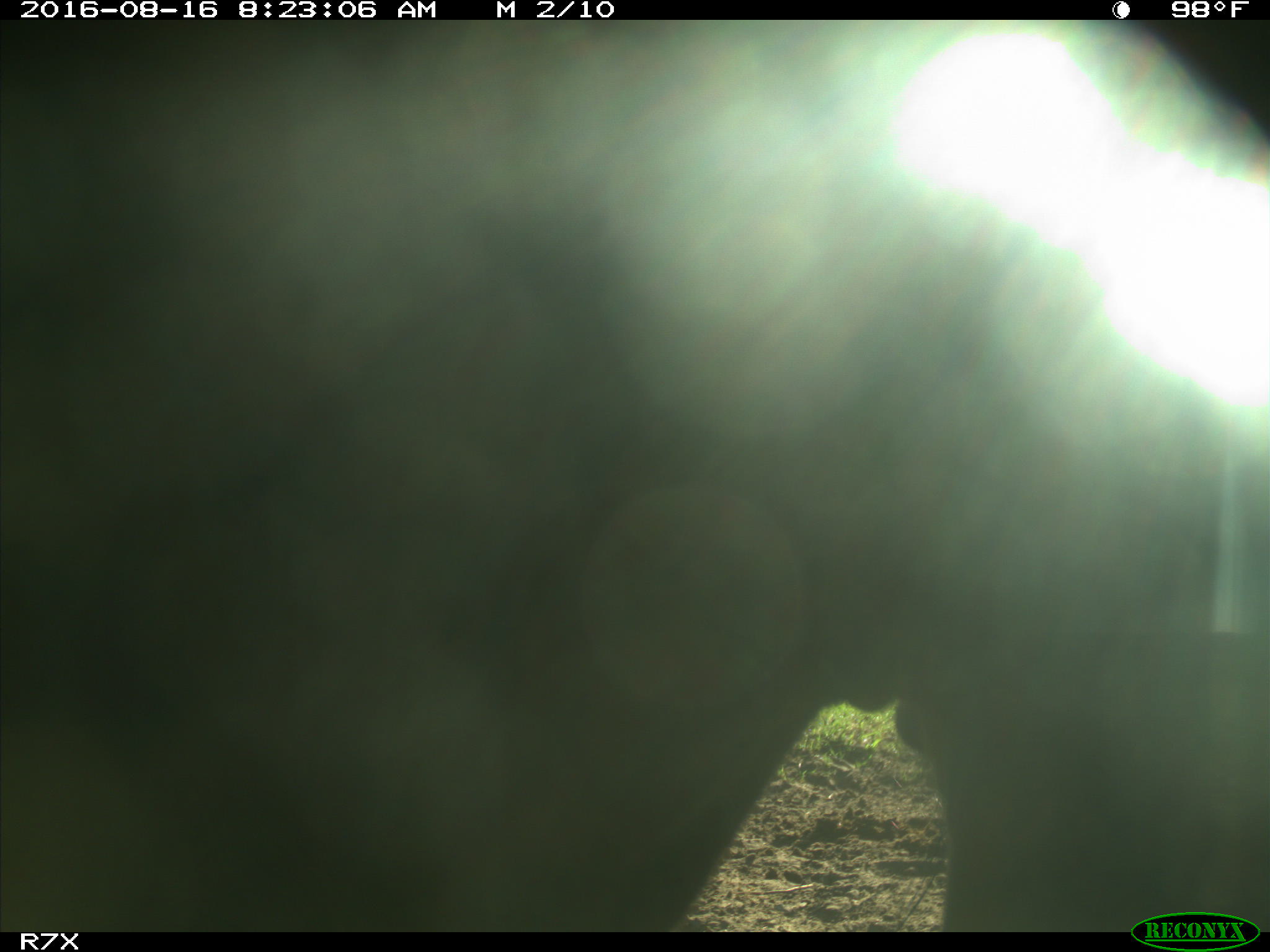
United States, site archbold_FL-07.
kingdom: Animalia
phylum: Chordata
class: Mammalia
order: Artiodactyla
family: Bovidae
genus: Bos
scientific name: Bos taurus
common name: domestic cow